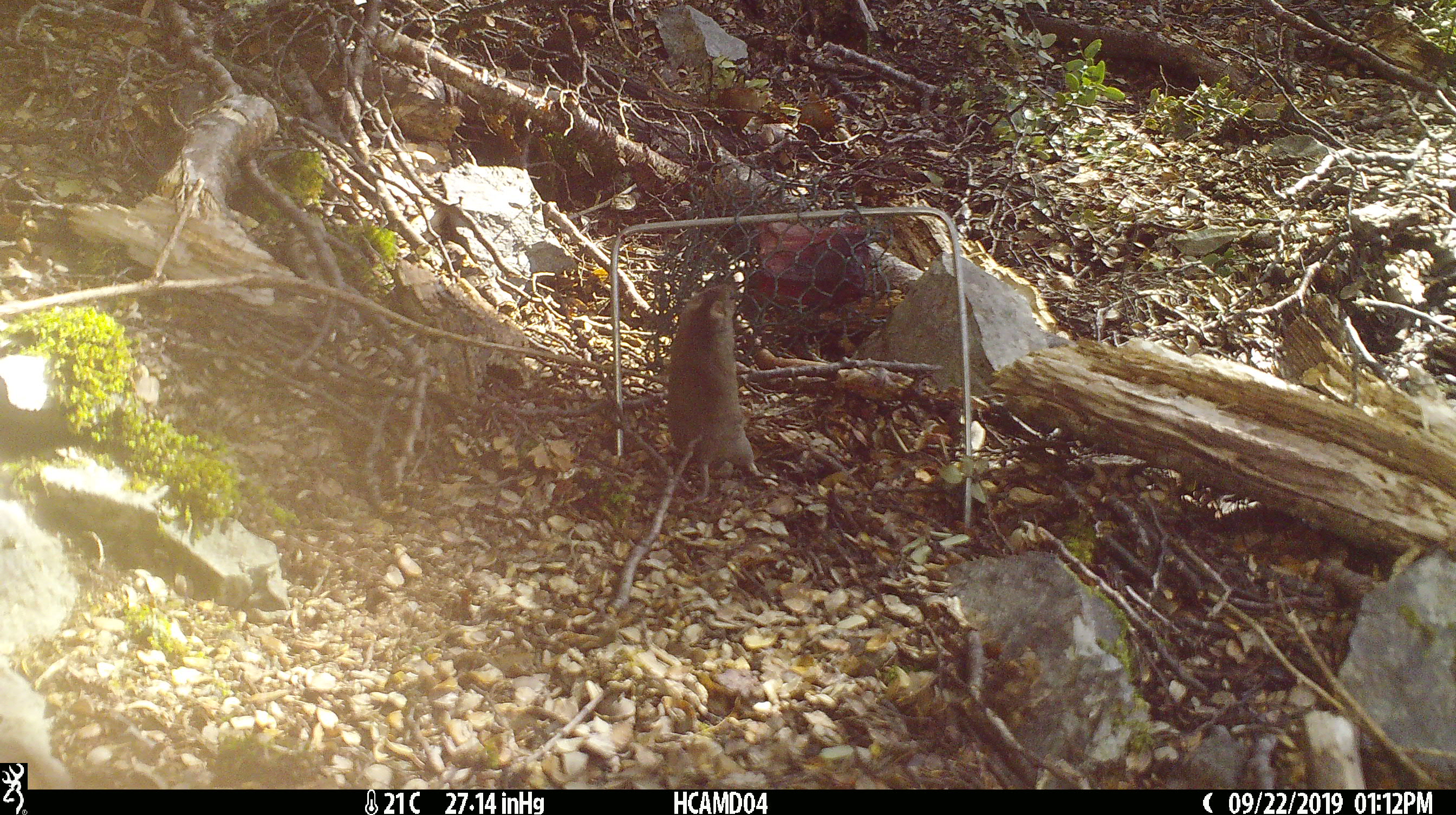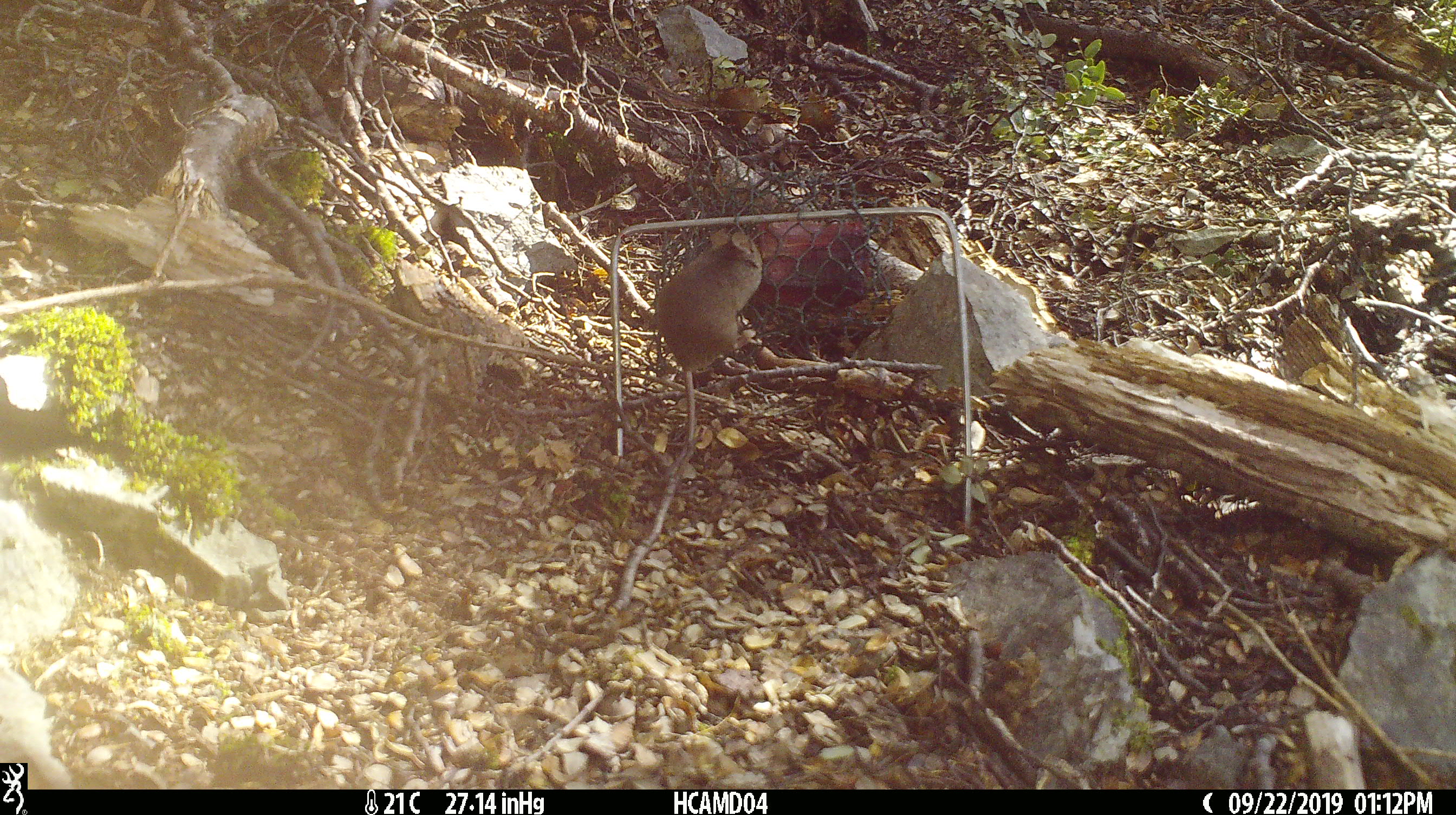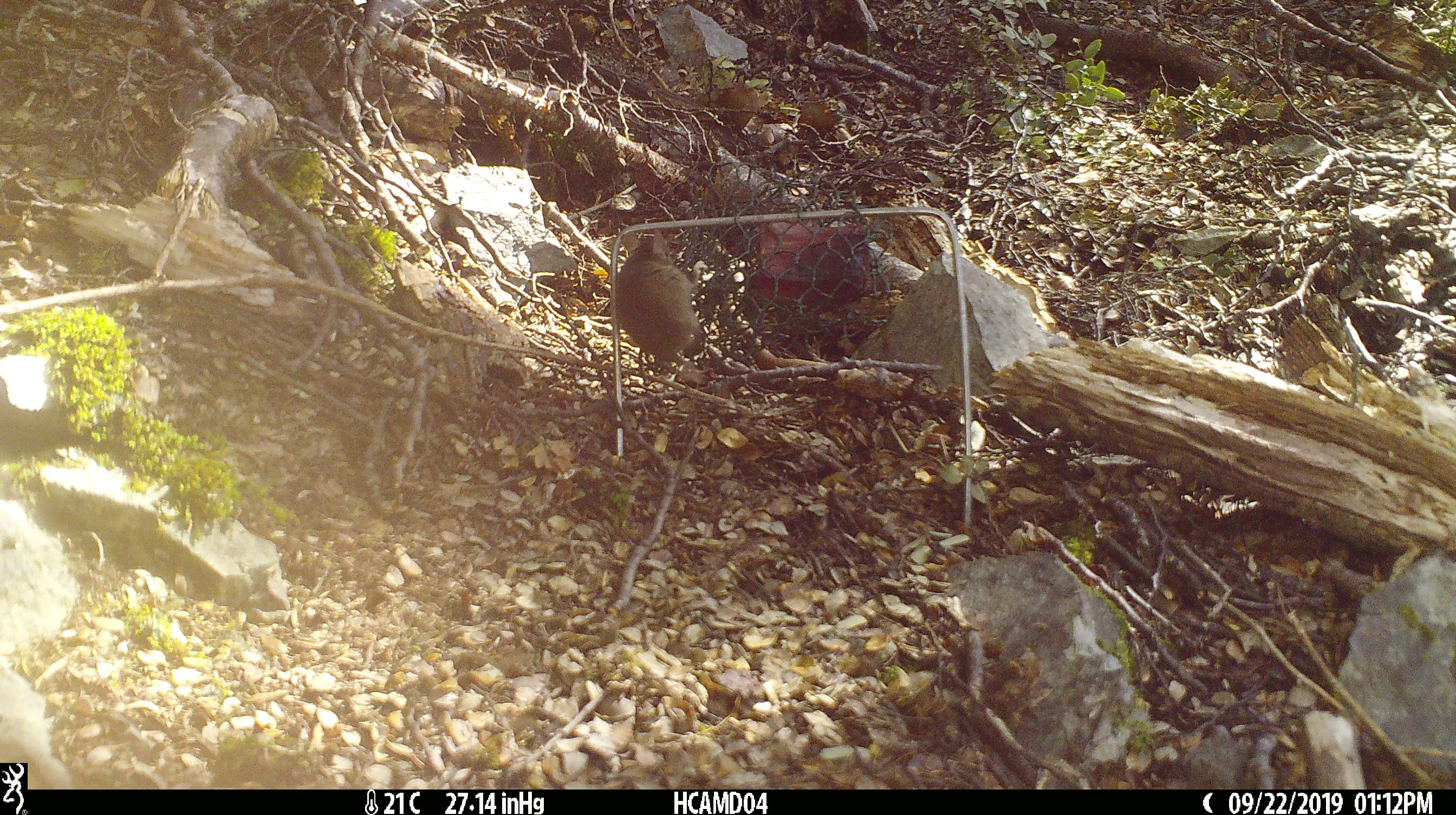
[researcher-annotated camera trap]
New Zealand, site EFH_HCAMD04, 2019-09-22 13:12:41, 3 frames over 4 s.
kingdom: Animalia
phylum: Chordata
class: Mammalia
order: Rodentia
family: Muridae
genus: Mus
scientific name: Mus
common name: mouse